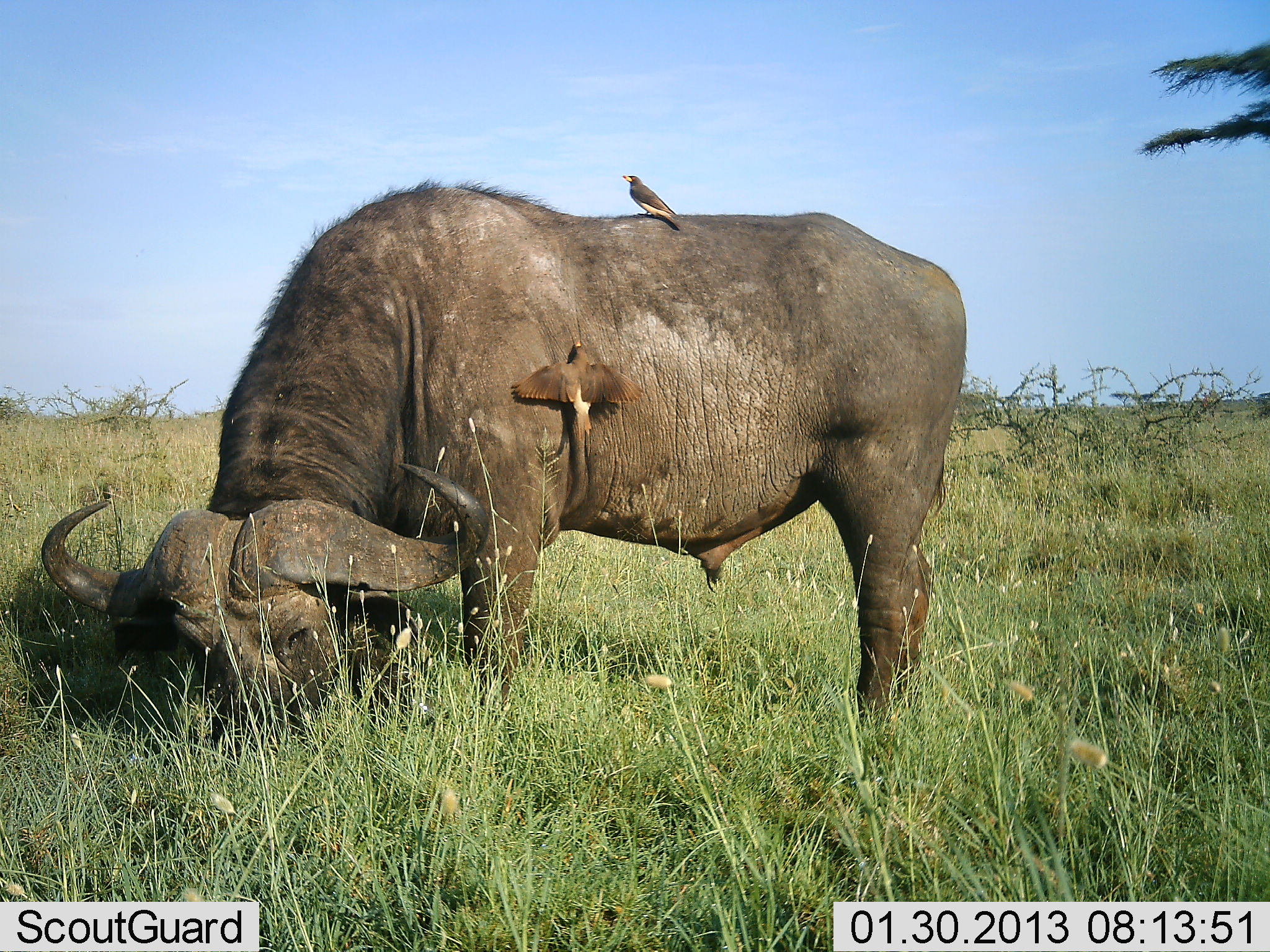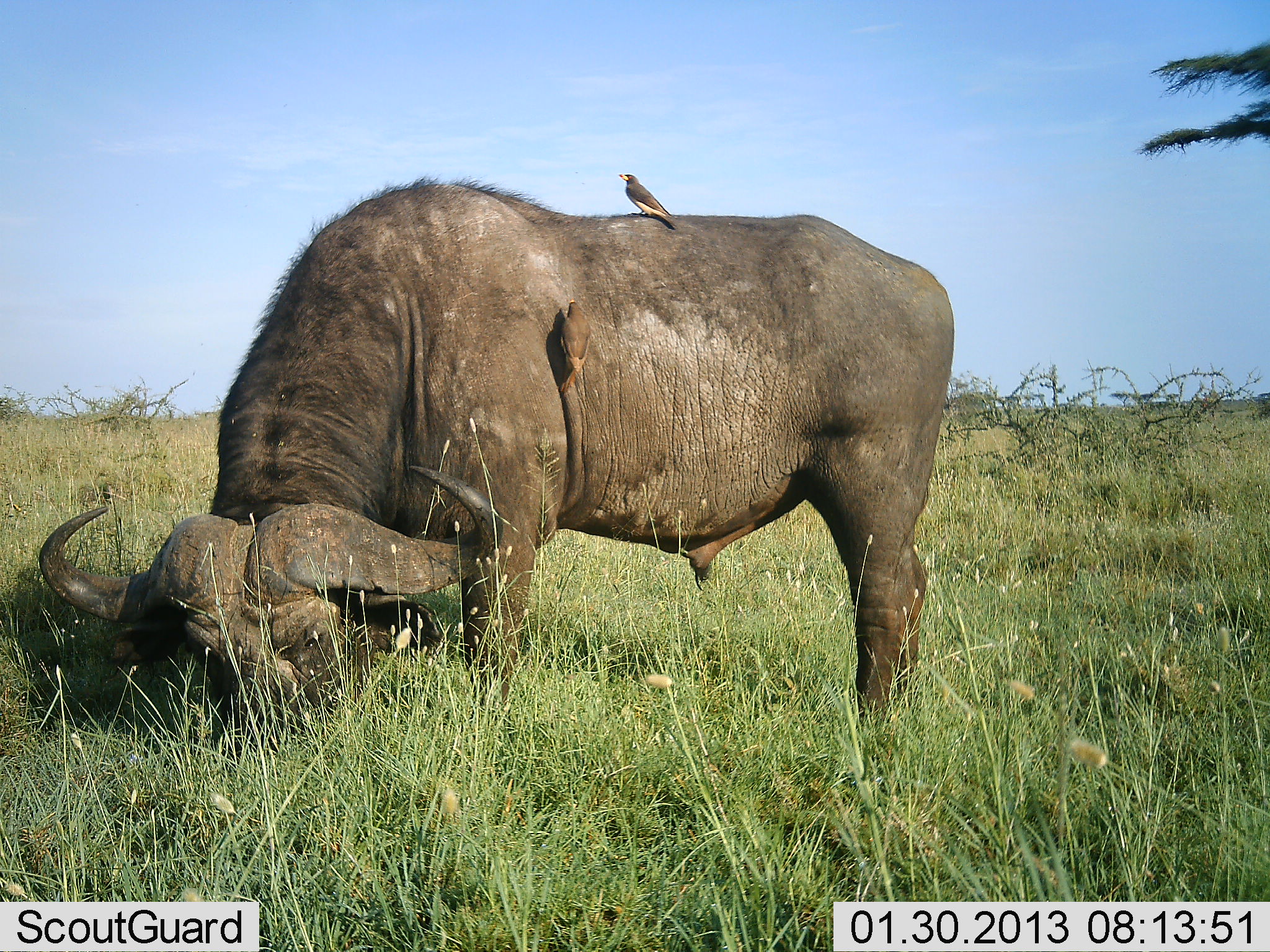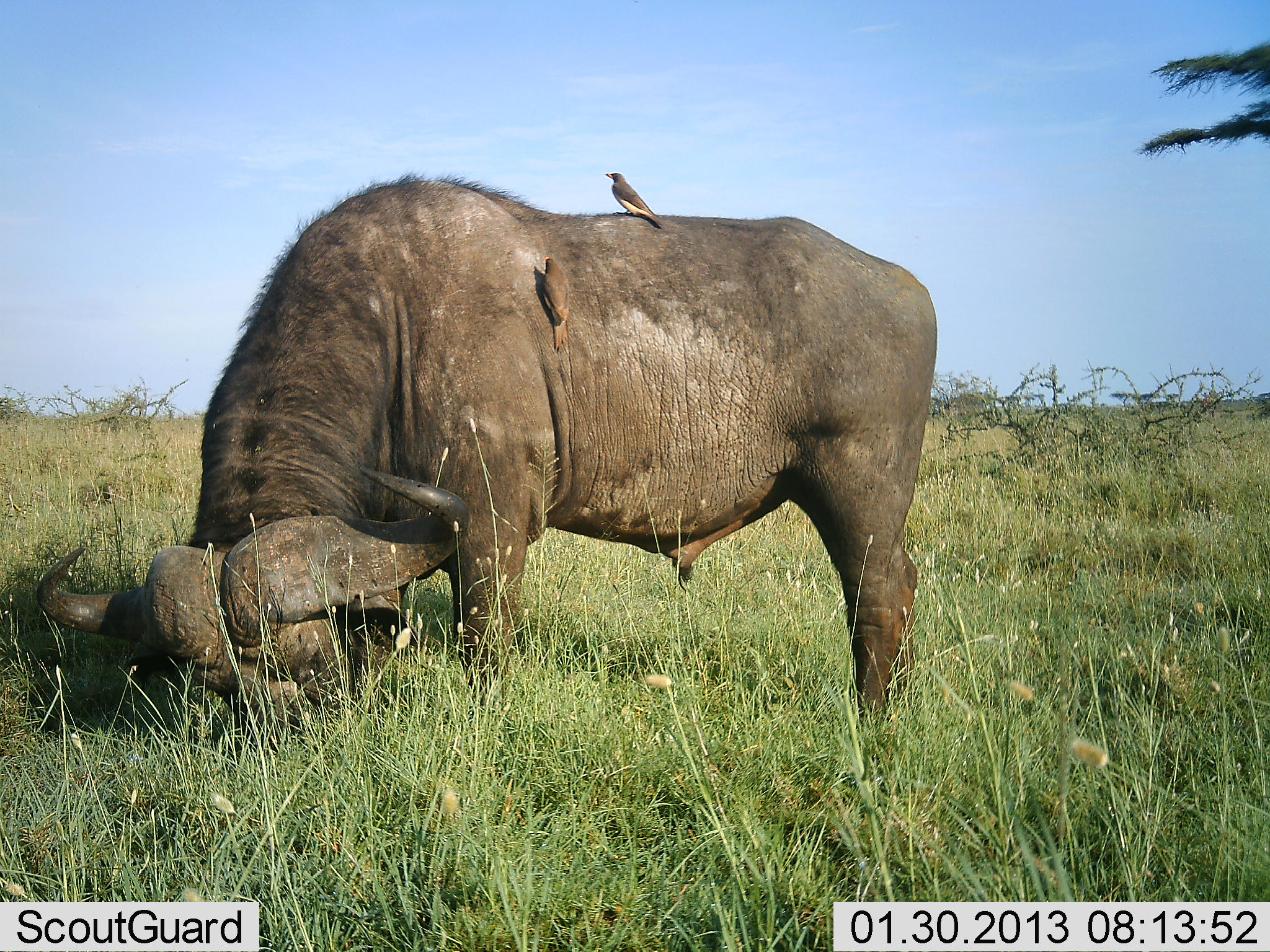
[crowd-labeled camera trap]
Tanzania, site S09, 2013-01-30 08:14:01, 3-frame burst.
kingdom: Animalia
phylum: Chordata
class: Mammalia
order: Artiodactyla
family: Bovidae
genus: Syncerus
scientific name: Syncerus caffer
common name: cape buffalo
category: buffalo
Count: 1.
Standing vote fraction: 26%.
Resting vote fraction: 0%.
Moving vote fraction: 0%.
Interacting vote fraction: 0%.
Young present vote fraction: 0%.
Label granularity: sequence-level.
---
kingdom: Animalia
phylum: Chordata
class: Aves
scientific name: Aves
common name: bird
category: otherbird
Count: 2.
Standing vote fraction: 48%.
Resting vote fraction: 26%.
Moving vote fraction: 42%.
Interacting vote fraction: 23%.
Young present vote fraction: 0%.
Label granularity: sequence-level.